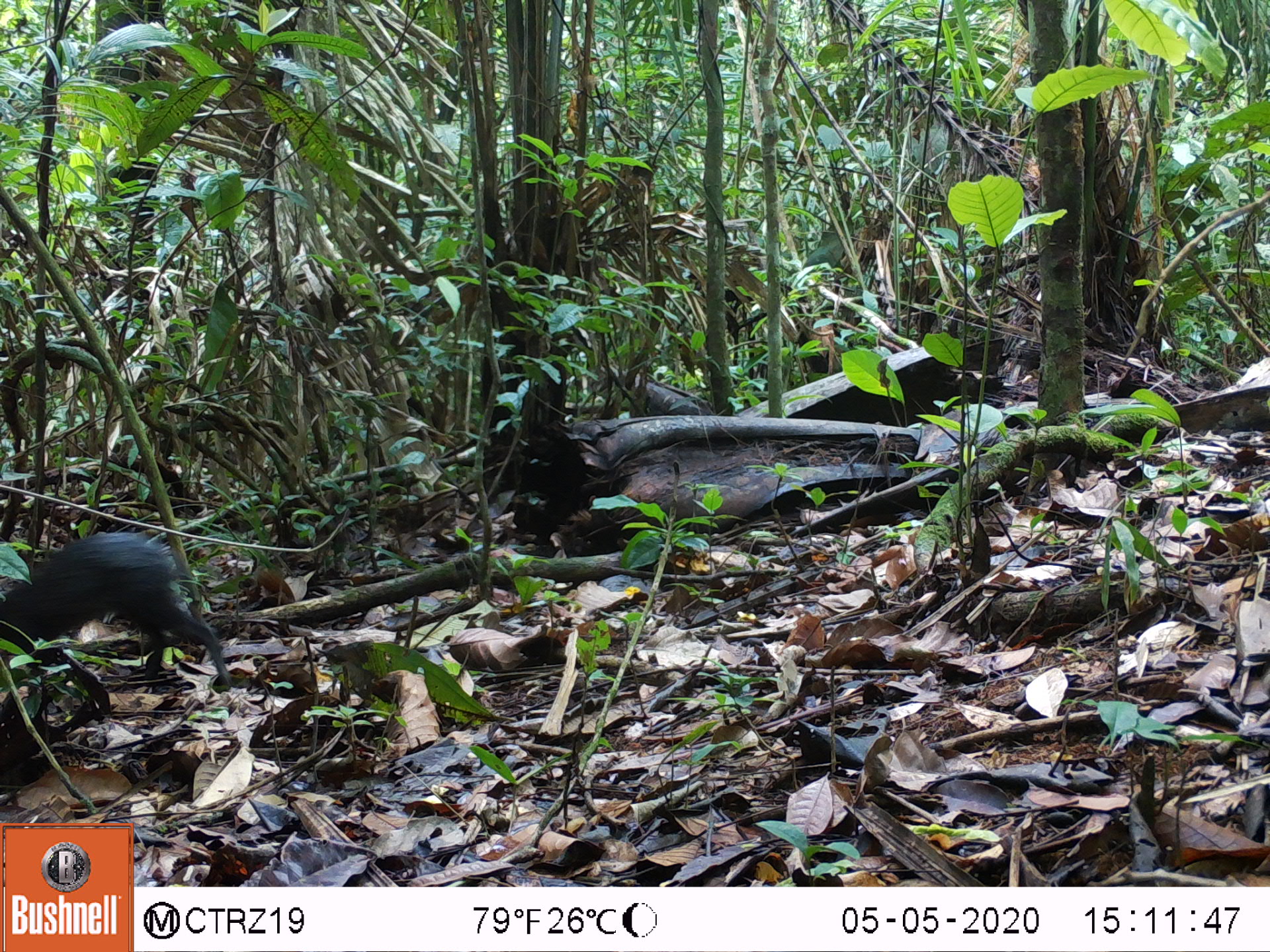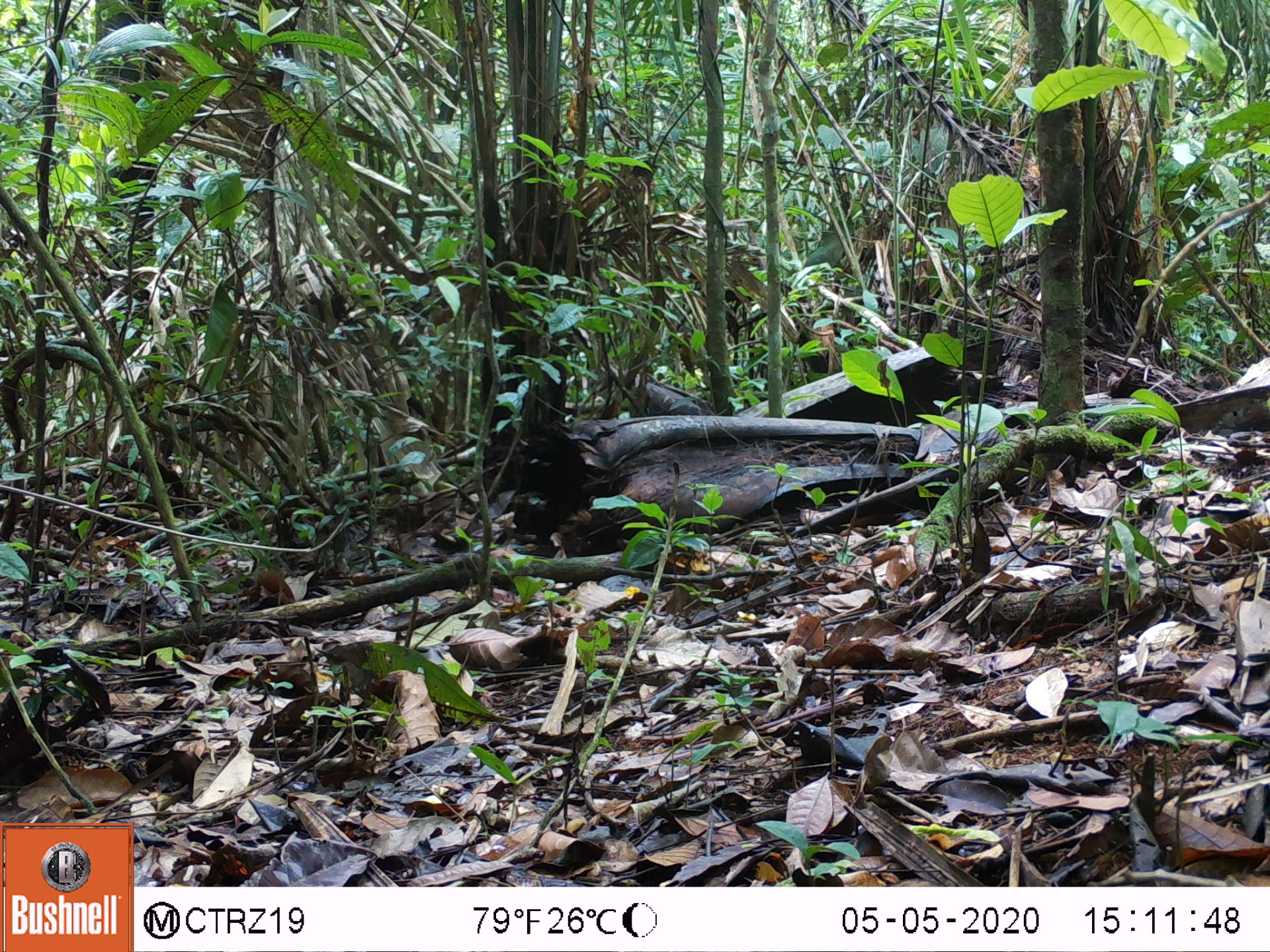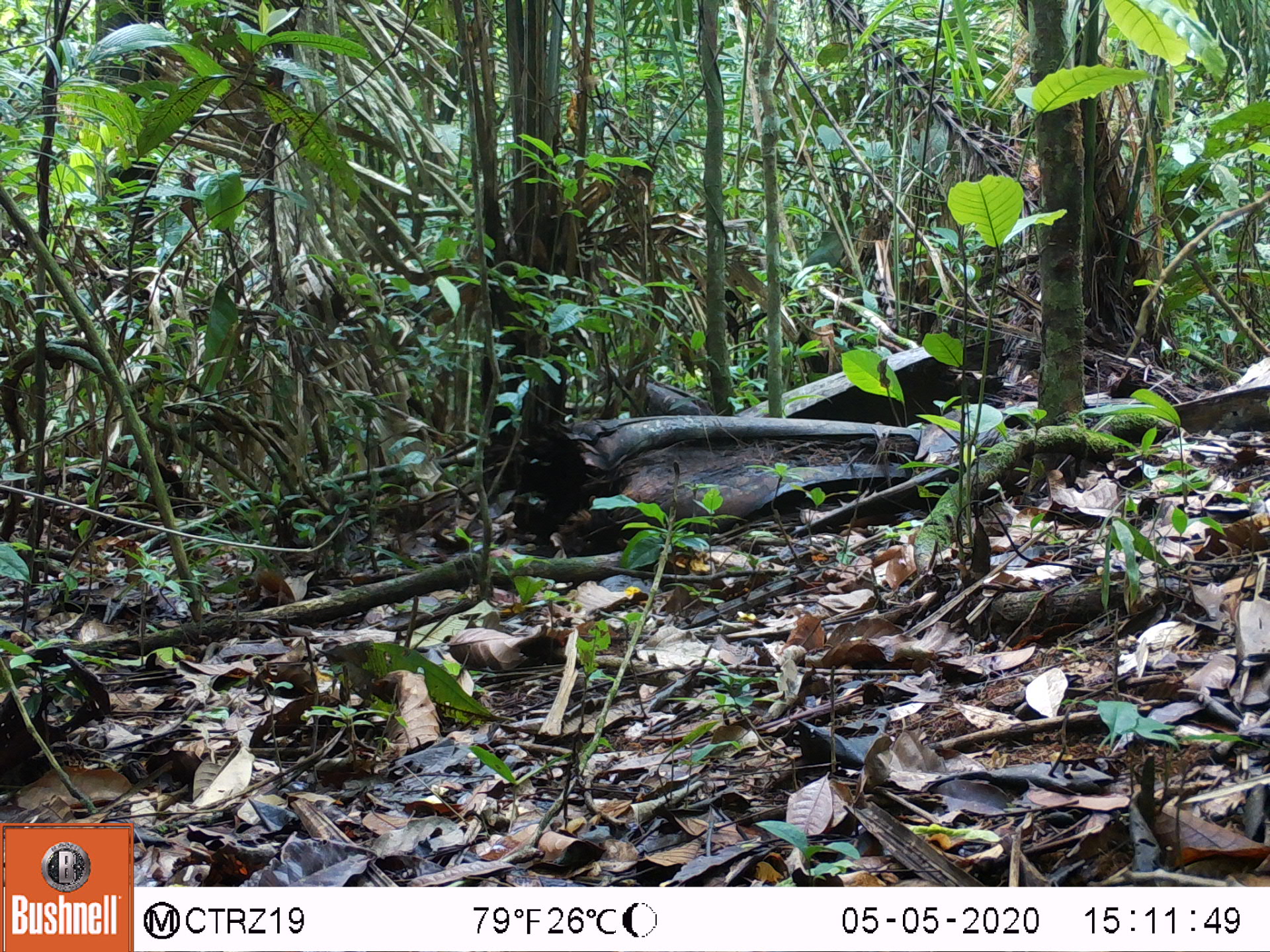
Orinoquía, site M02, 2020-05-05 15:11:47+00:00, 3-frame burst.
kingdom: Animalia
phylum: Chordata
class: Mammalia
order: Rodentia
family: Dasyproctidae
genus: Dasyprocta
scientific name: Dasyprocta fuliginosa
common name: black agouti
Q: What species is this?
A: Black agouti (Dasyprocta fuliginosa).